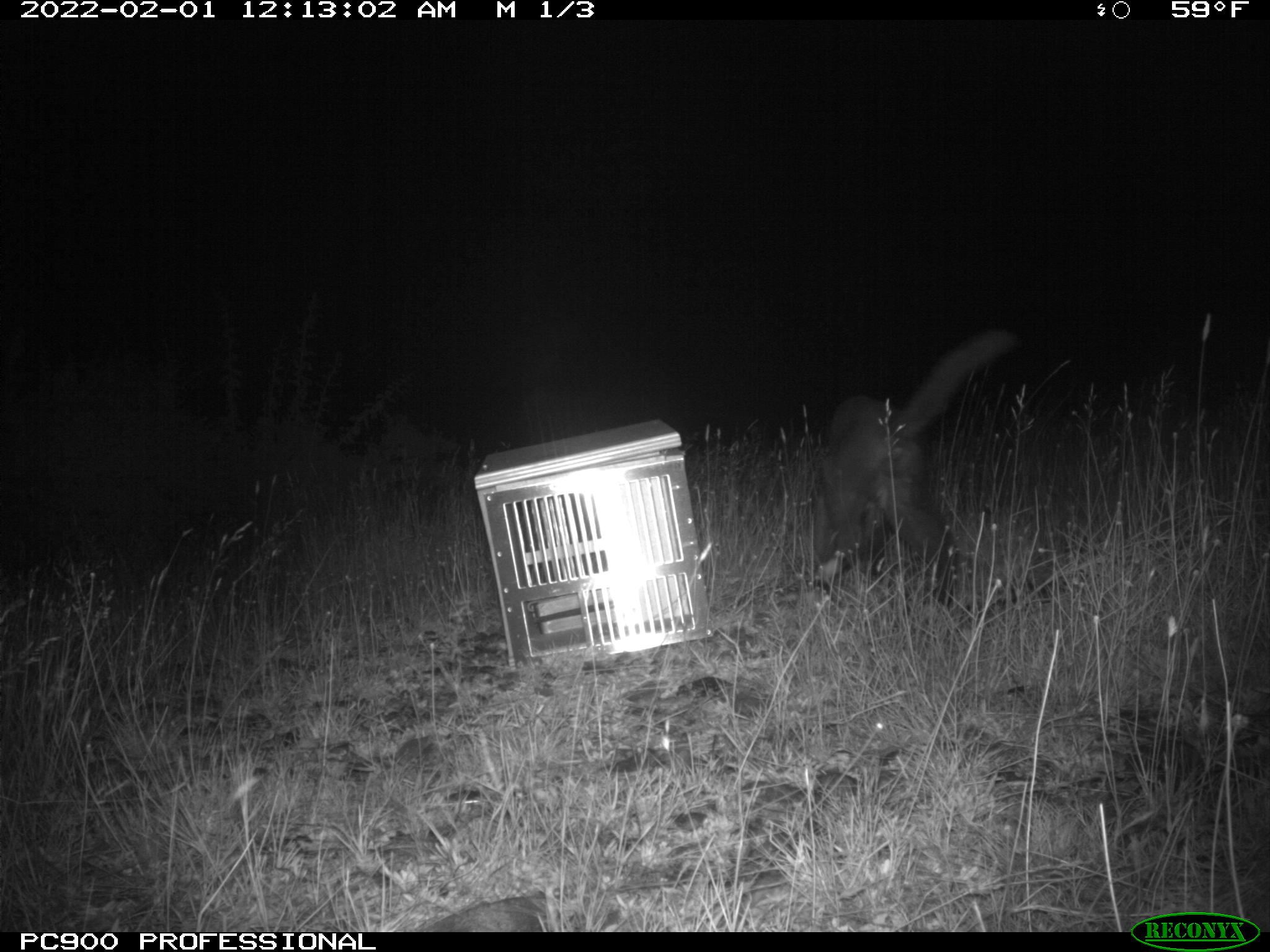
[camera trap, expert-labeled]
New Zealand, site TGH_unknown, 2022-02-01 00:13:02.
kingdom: Animalia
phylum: Chordata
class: Mammalia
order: Carnivora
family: Felidae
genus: Felis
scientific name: Felis catus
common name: domestic cat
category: cat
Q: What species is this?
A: Cat (domestic cat) (Felis catus).